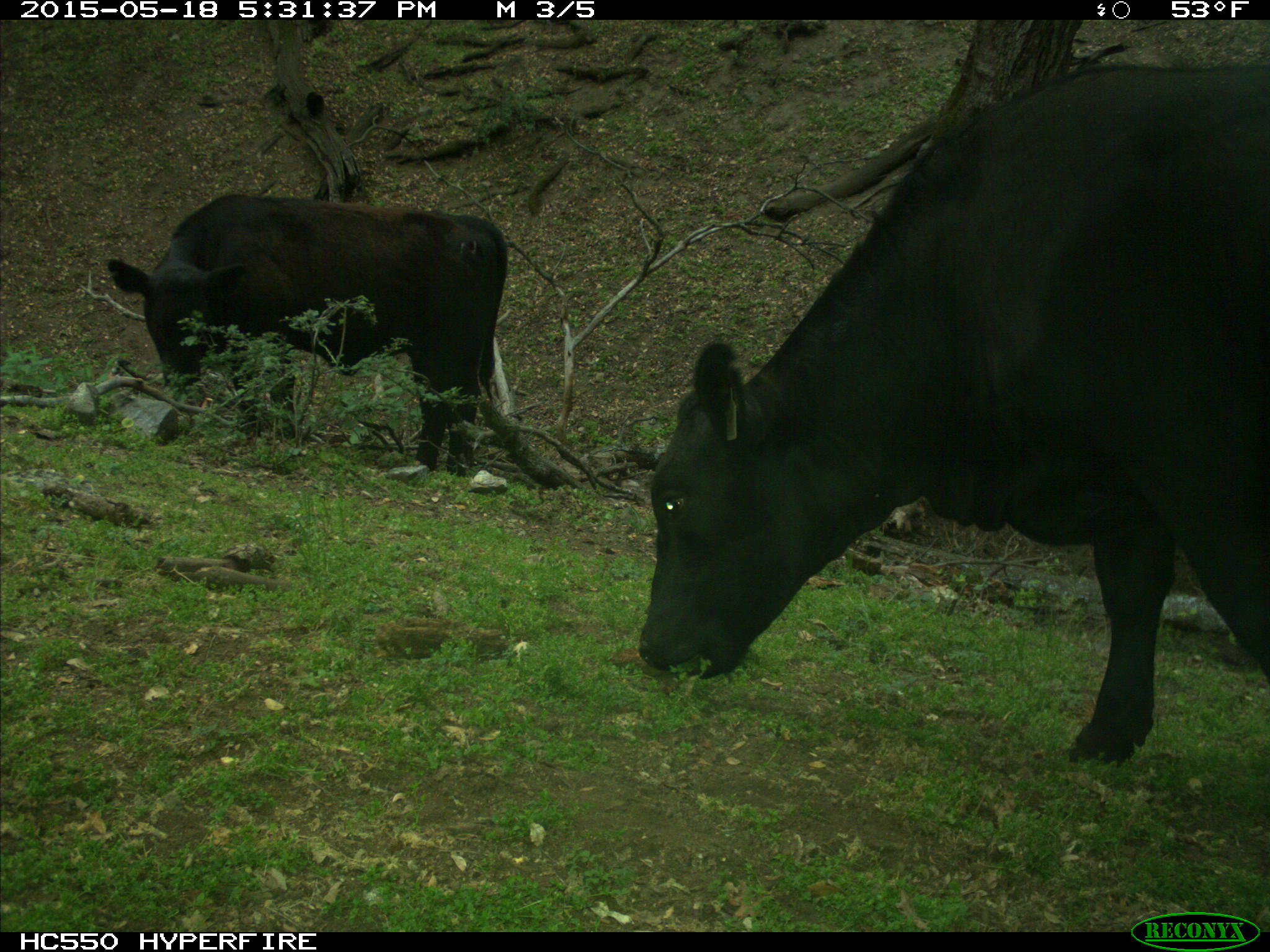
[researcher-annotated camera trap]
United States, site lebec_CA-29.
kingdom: Animalia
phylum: Chordata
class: Mammalia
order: Artiodactyla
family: Bovidae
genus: Bos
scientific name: Bos taurus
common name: domestic cow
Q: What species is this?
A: Bos taurus (domestic cow).